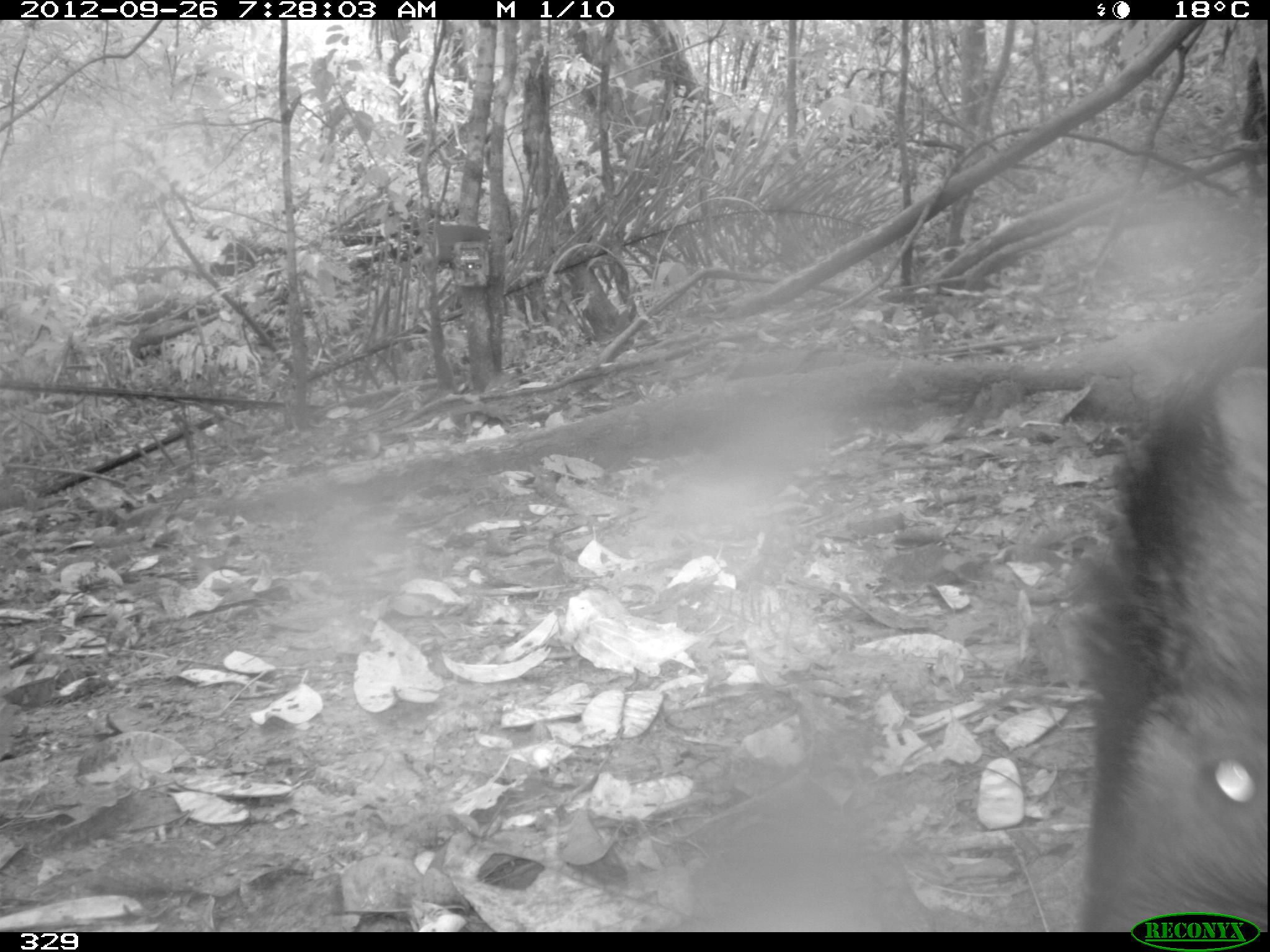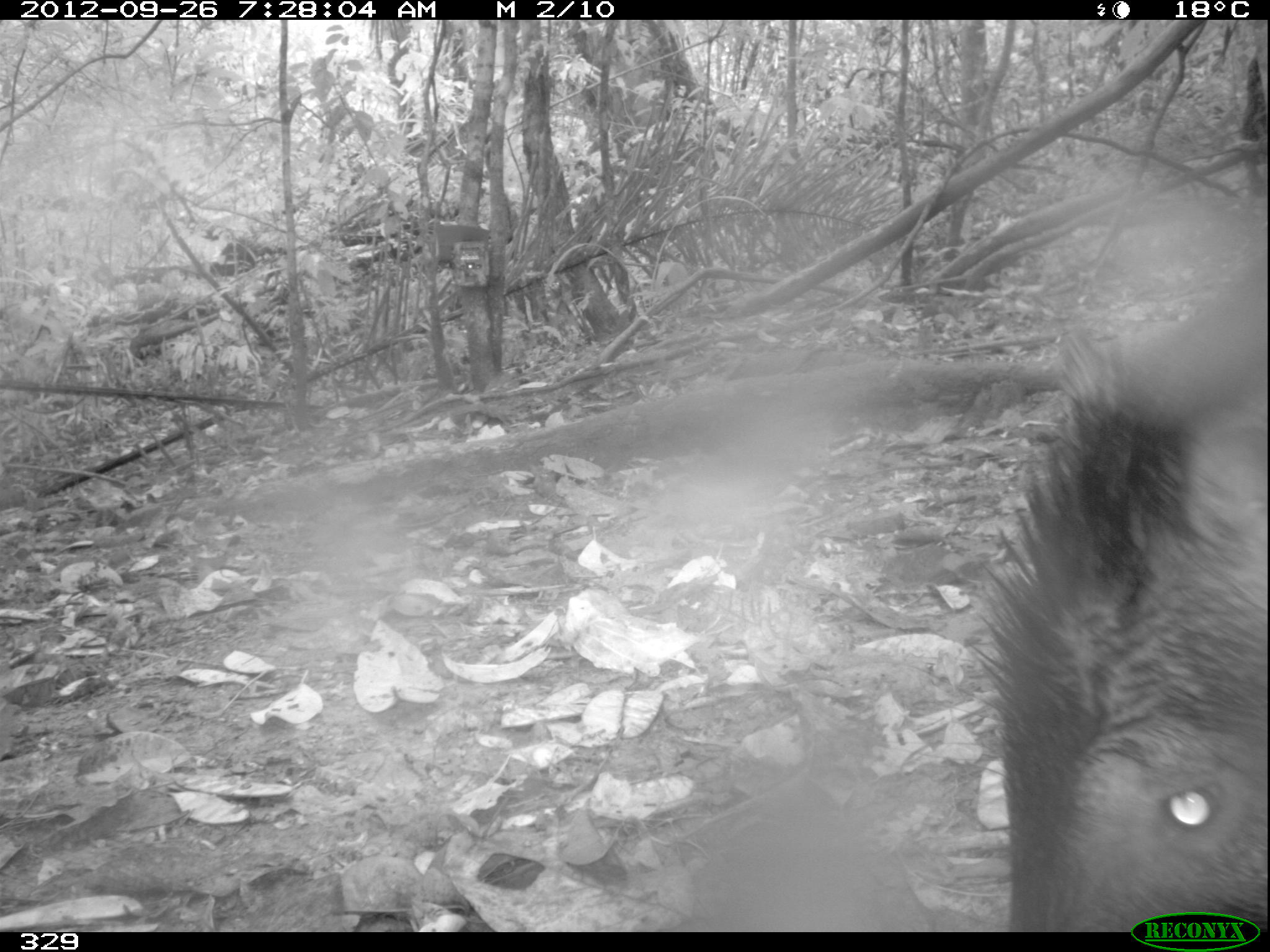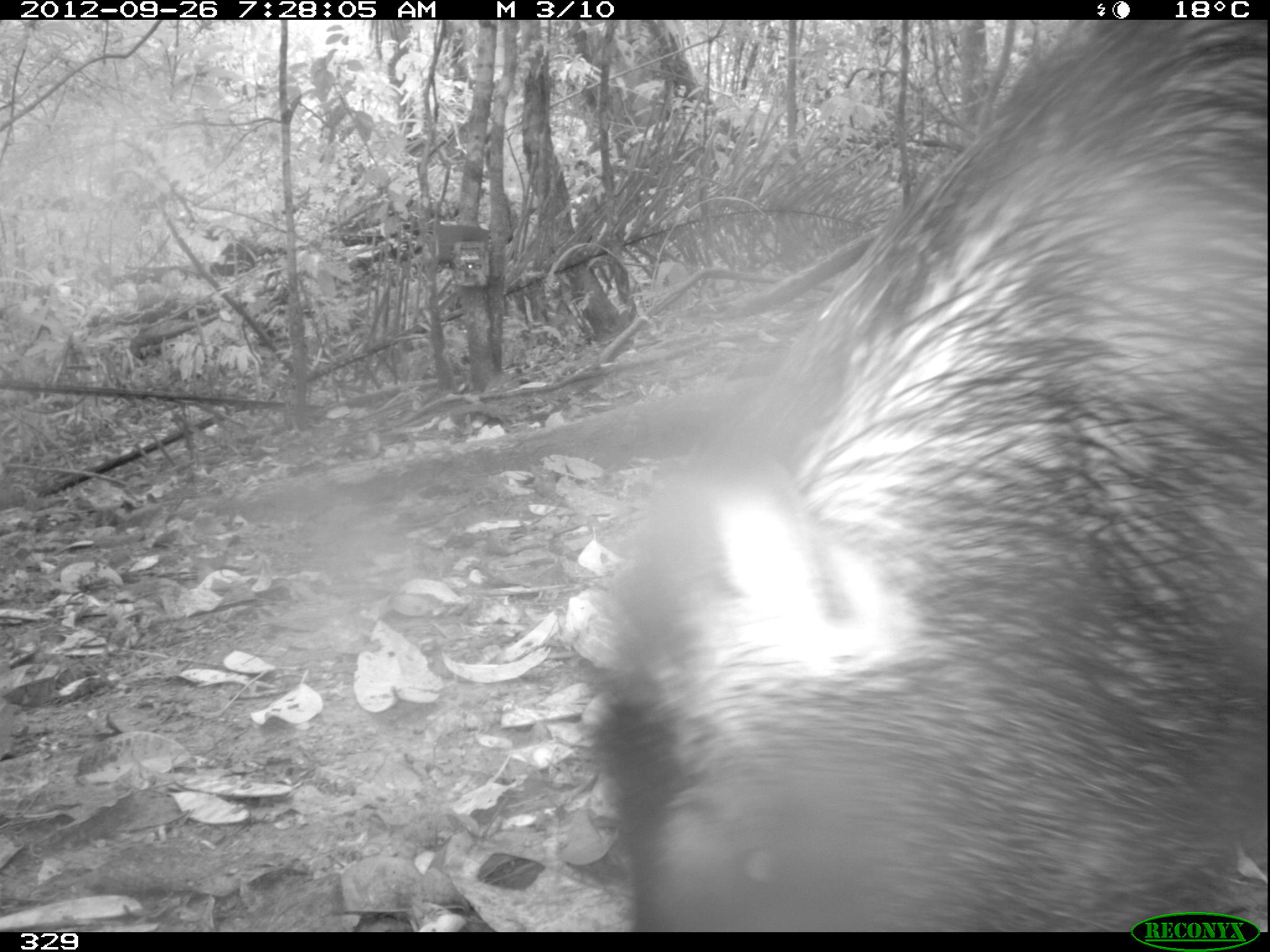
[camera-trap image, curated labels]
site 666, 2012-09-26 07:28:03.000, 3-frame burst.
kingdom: Animalia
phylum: Chordata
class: Mammalia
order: Artiodactyla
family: Tayassuidae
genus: Tayassu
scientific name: Tayassu pecari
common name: white-lipped peccary